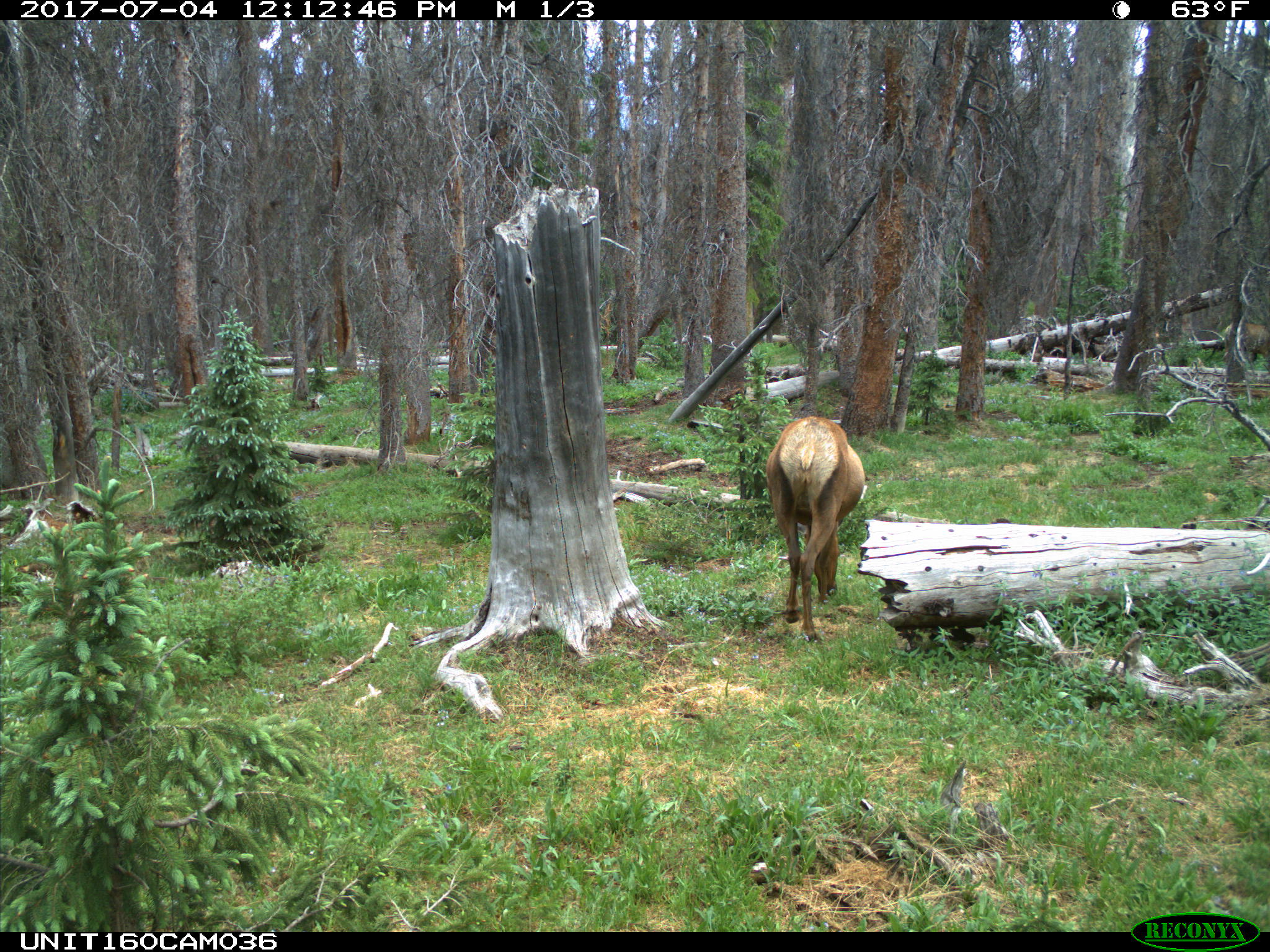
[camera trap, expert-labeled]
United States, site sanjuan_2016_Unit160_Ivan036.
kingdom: Animalia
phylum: Chordata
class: Mammalia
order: Artiodactyla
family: Cervidae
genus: Cervus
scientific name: Cervus elaphus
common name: red deer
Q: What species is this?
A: Cervus elaphus (red deer).